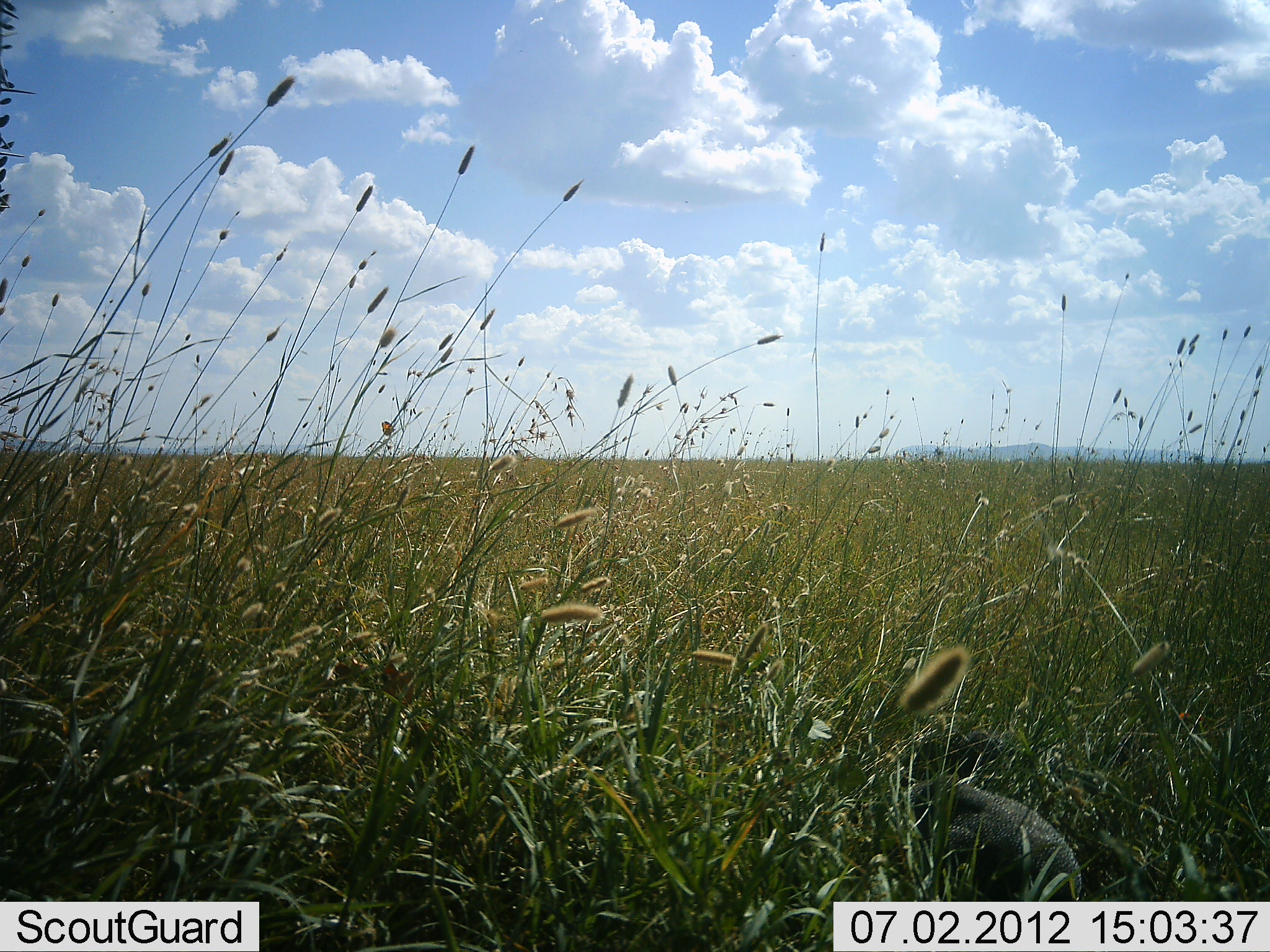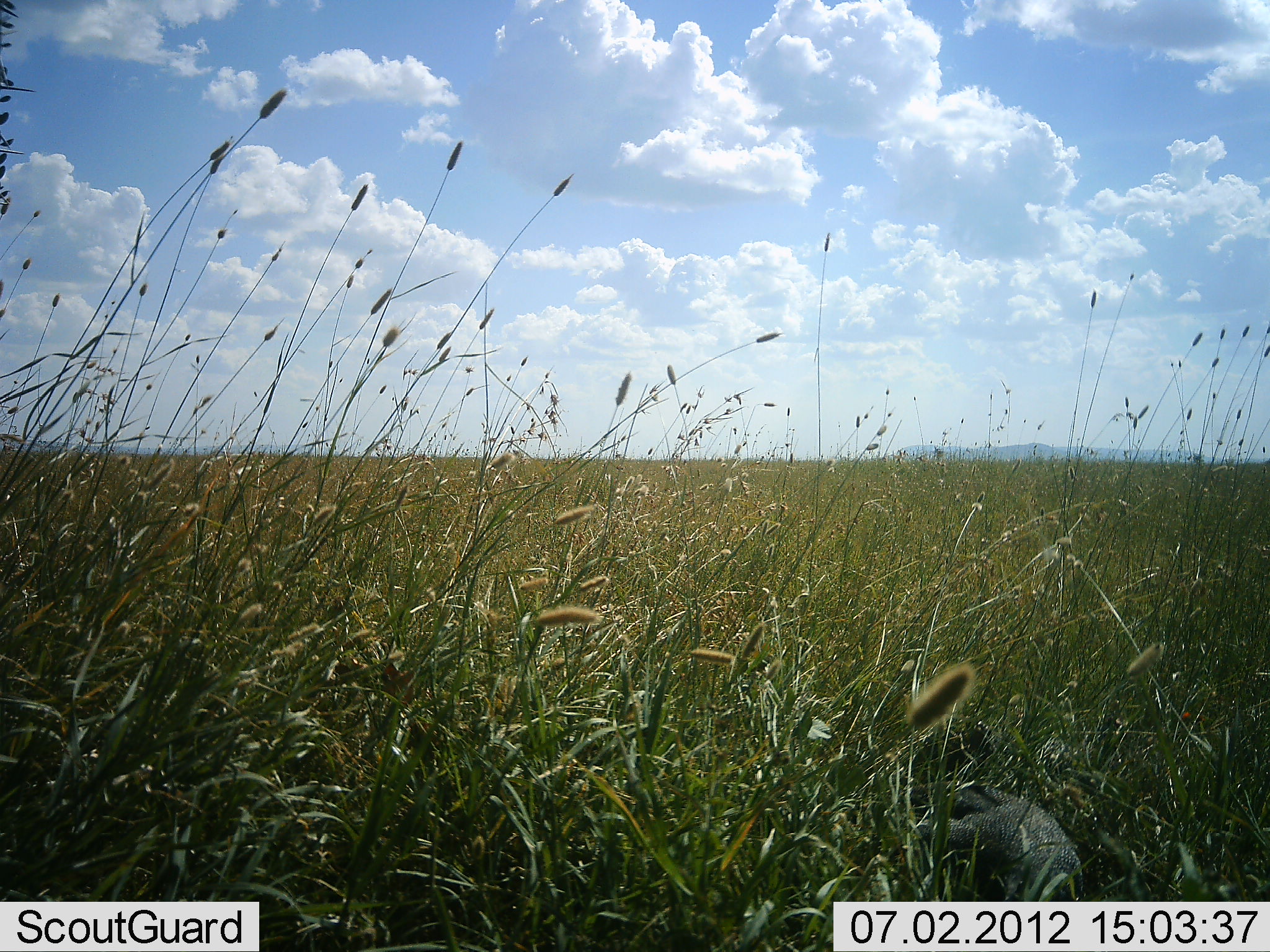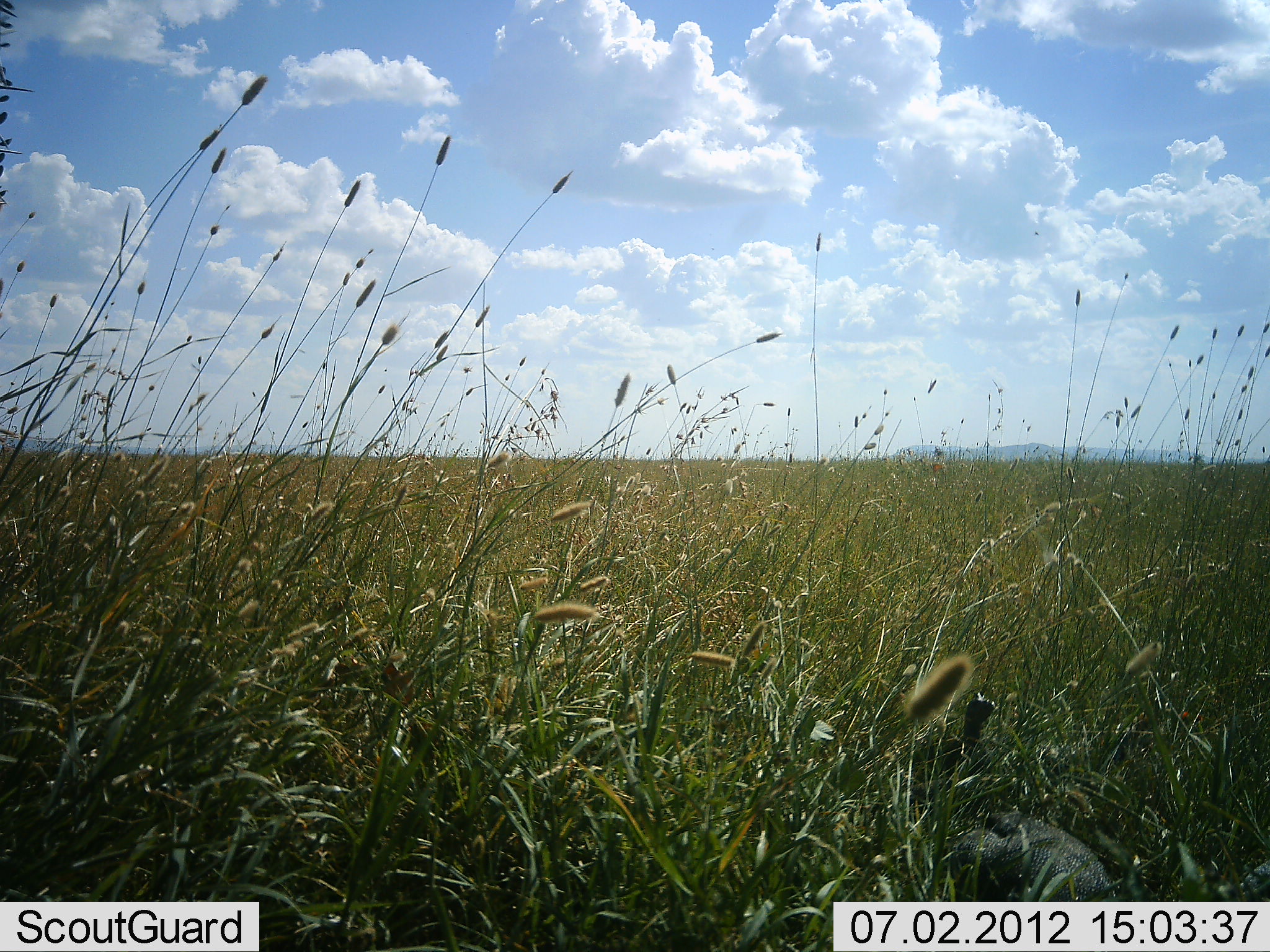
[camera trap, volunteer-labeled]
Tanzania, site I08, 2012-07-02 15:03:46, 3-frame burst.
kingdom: Animalia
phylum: Chordata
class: Aves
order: Galliformes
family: Numididae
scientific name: Numididae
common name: guinea fowl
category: guineafowl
Guineafowl (guinea fowl) (Numididae), count 1. Behavior (volunteer vote fractions): standing 40%, resting 0%, moving 60%, interacting 0%. Young present (vote fraction): 0%. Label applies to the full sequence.